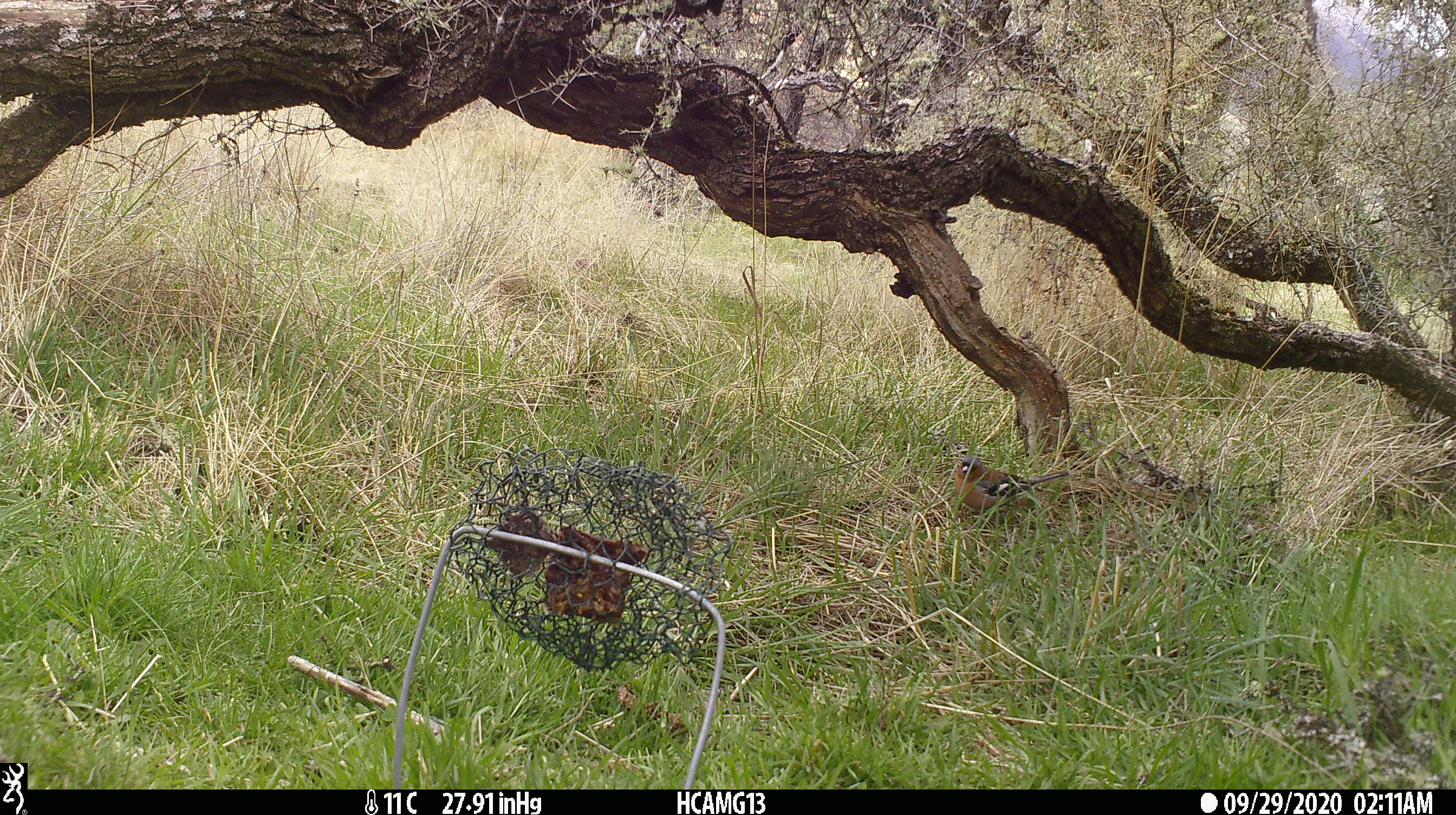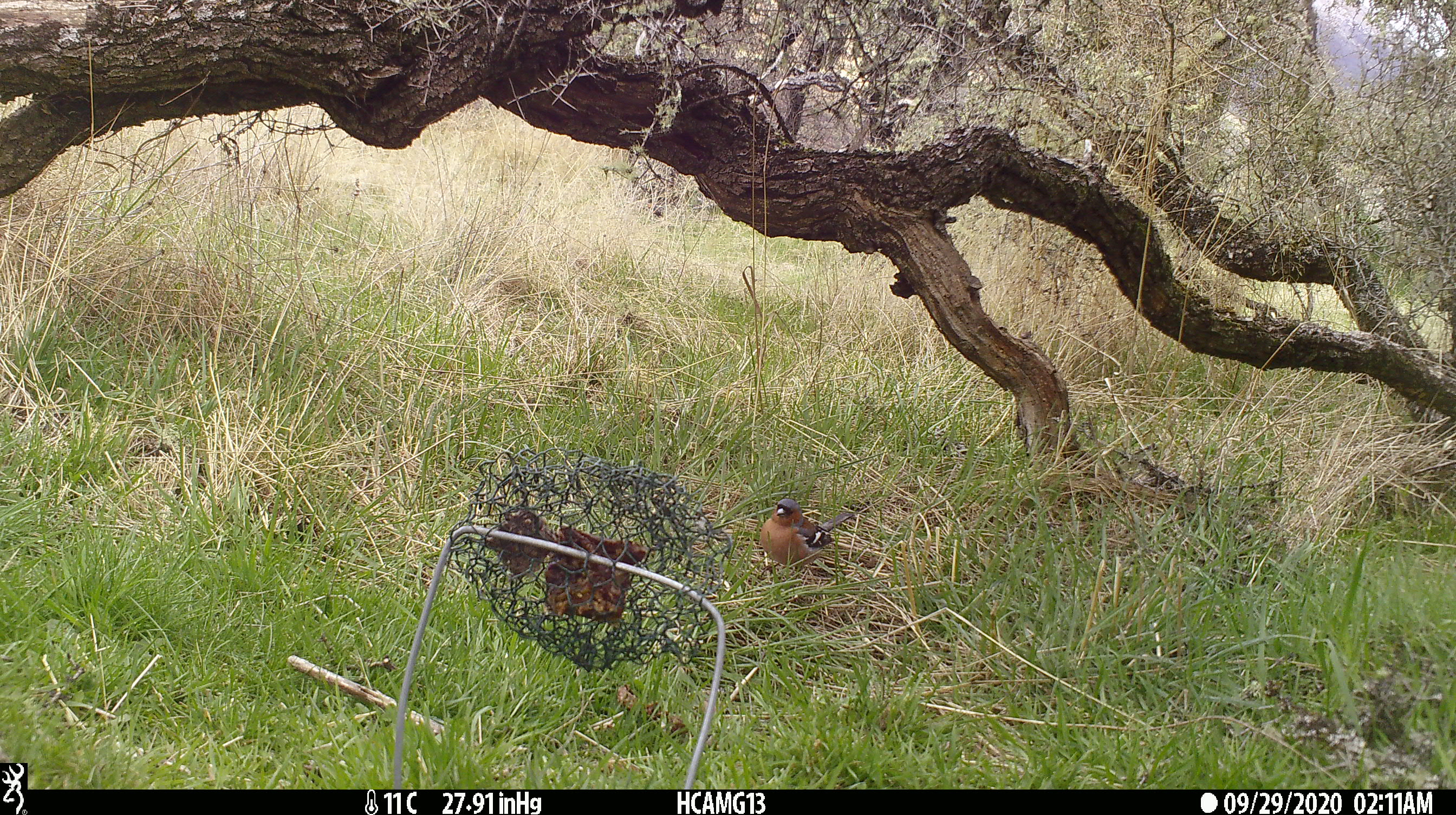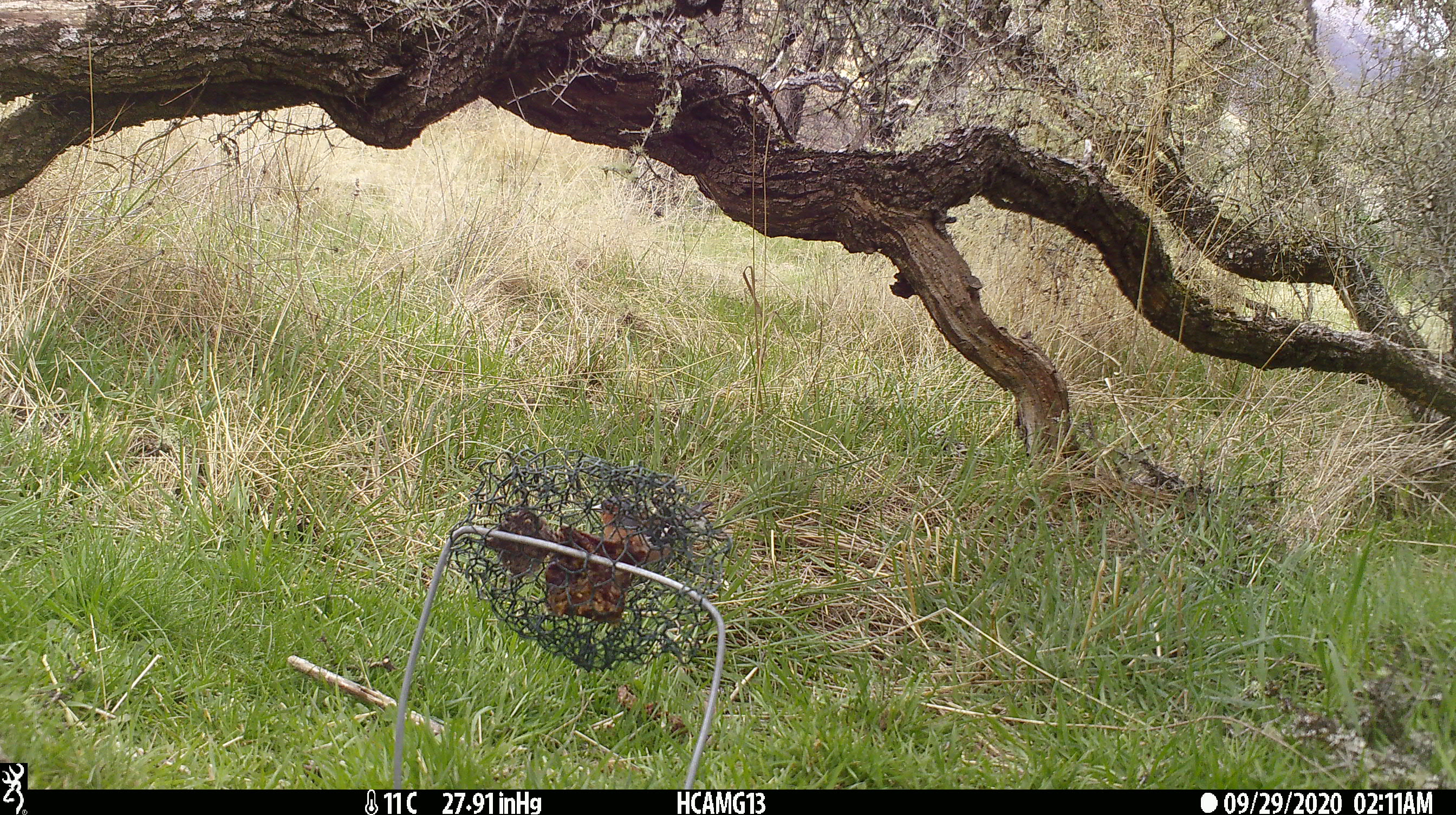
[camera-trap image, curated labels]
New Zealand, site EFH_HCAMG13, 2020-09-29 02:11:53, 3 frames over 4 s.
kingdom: Animalia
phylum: Chordata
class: Aves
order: Passeriformes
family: Fringillidae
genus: Fringilla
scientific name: Fringilla coelebs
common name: common chaffinch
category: chaffinch